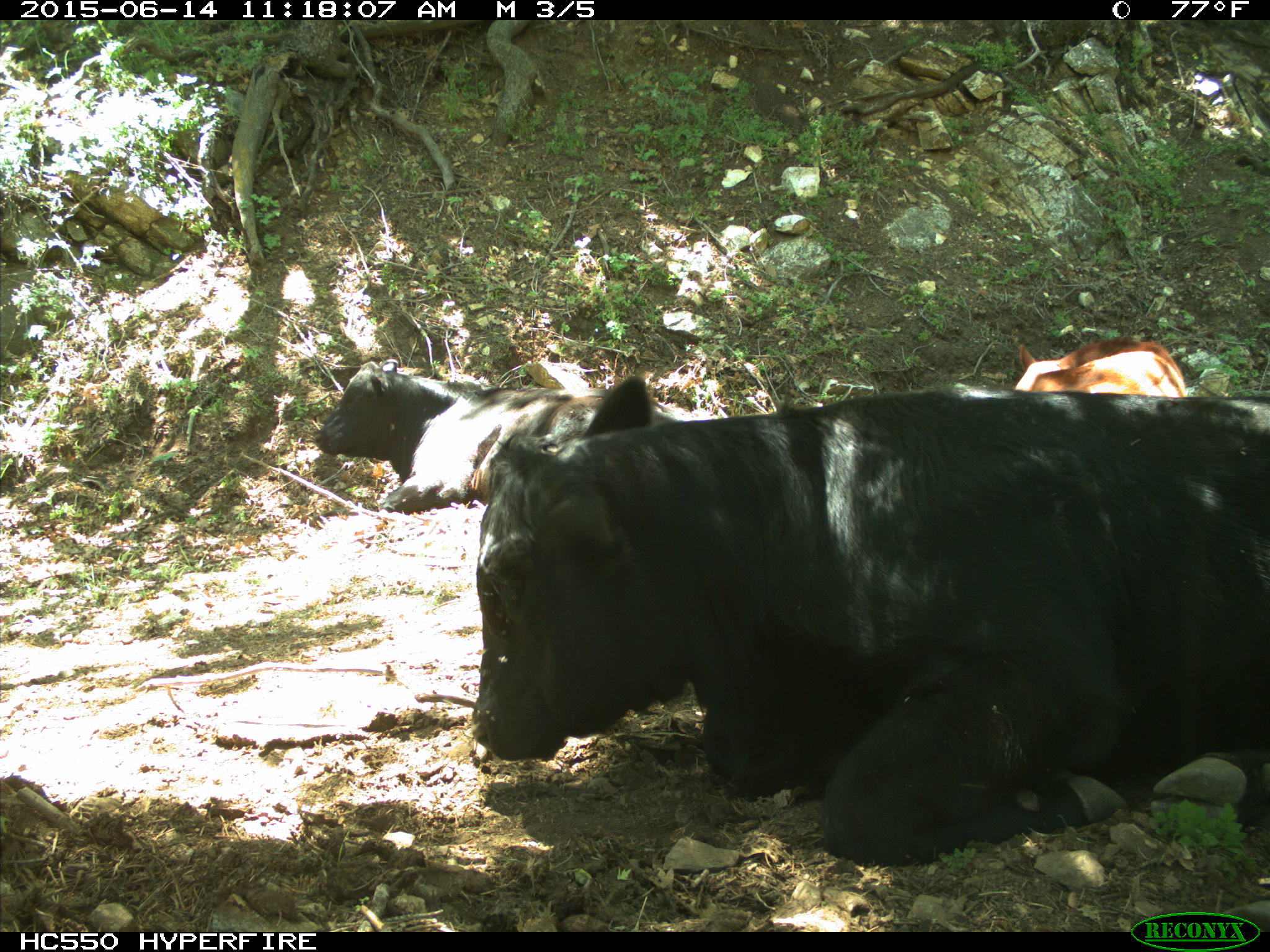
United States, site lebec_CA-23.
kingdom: Animalia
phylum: Chordata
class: Mammalia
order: Artiodactyla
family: Bovidae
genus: Bos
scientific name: Bos taurus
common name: domestic cow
Bos taurus (domestic cow).